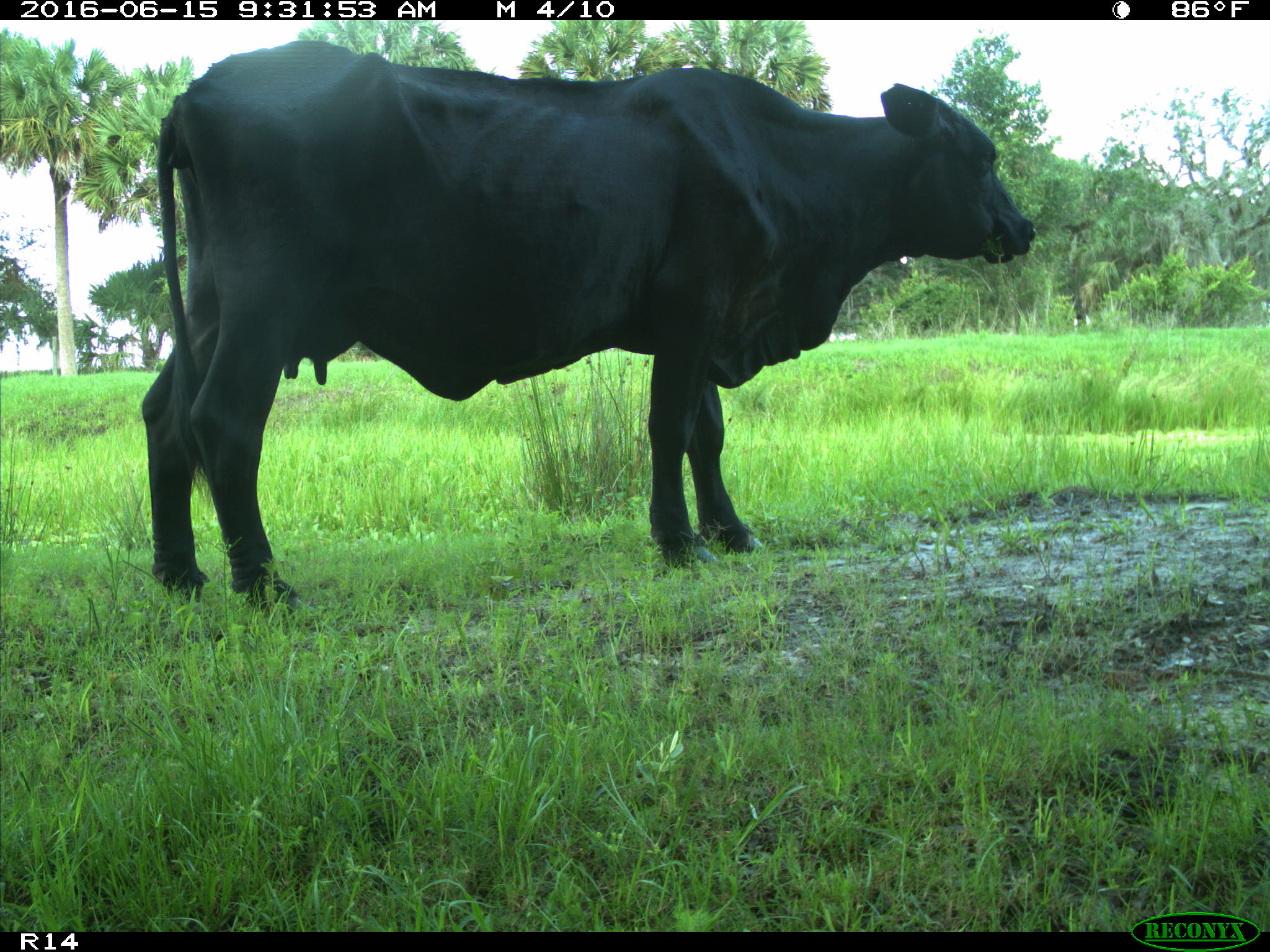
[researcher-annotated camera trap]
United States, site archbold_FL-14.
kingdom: Animalia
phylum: Chordata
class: Mammalia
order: Artiodactyla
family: Bovidae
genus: Bos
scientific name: Bos taurus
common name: domestic cow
Bos taurus (domestic cow).